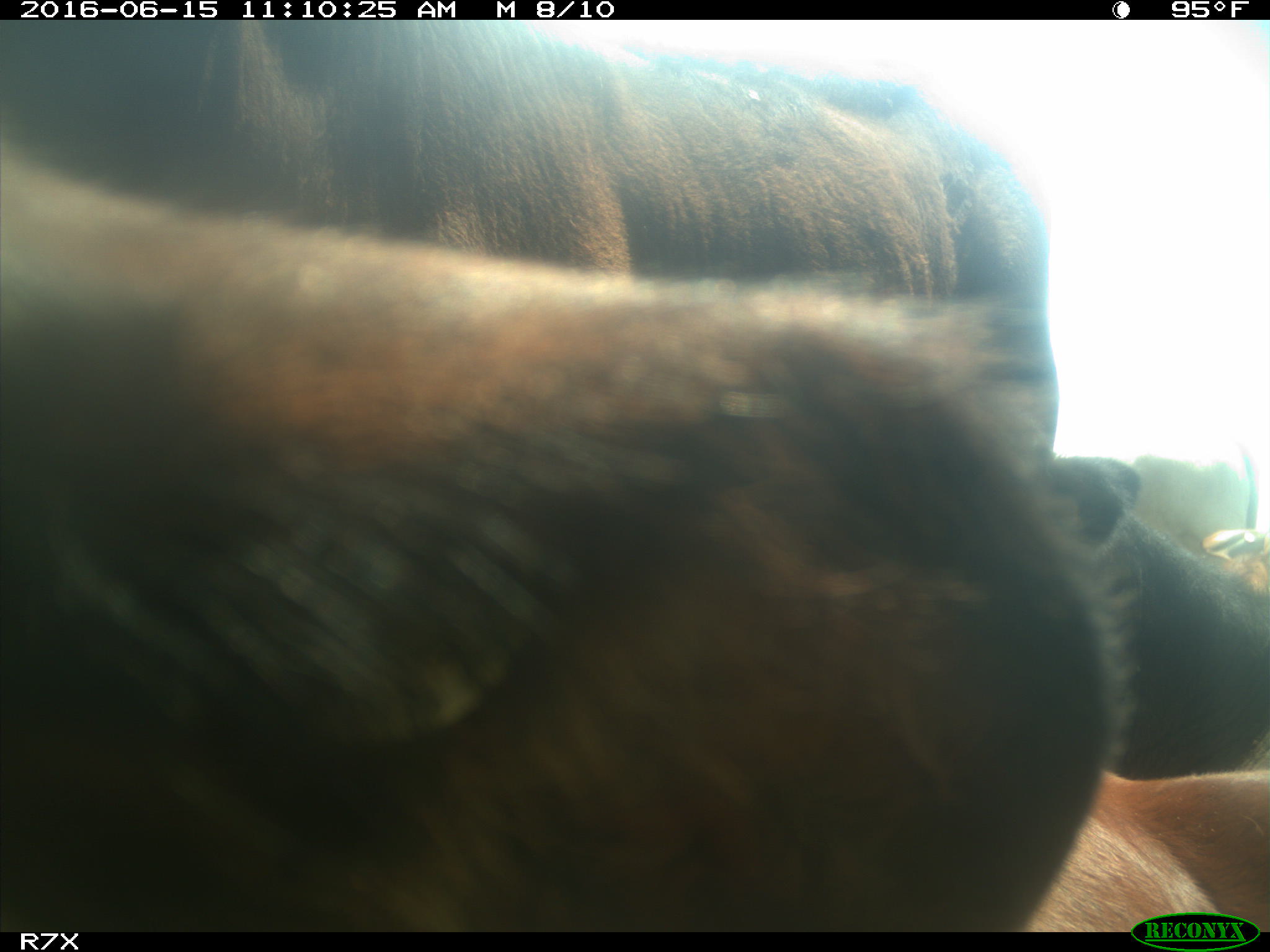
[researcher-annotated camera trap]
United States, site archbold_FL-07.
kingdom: Animalia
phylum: Chordata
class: Mammalia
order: Artiodactyla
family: Bovidae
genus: Bos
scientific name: Bos taurus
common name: domestic cow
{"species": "Bos taurus (domestic cow)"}